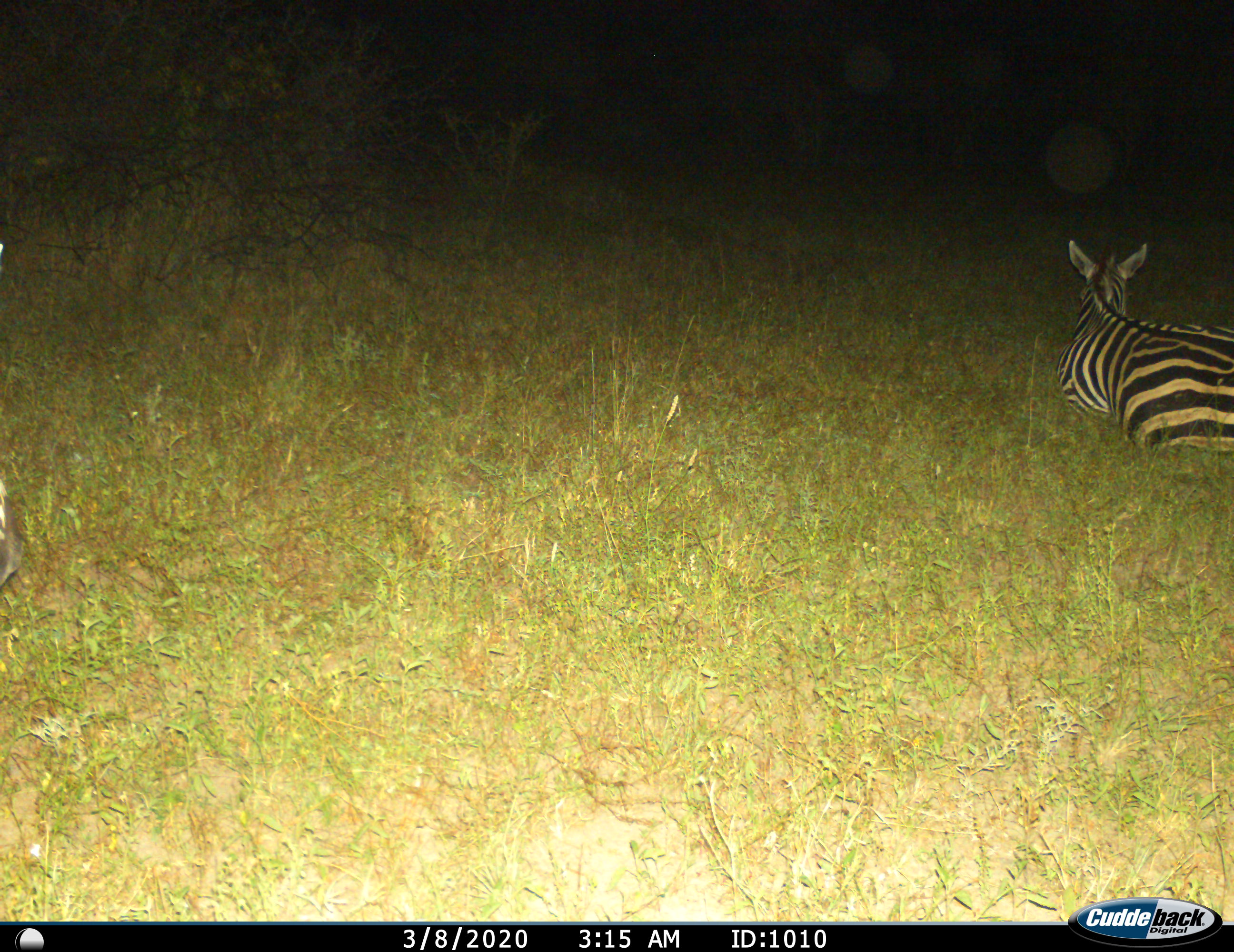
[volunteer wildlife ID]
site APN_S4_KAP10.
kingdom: Animalia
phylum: Chordata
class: Mammalia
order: Perissodactyla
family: Equidae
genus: Equus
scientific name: Equus quagga burchellii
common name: burchell's zebra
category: zebraburchells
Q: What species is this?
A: Zebraburchells (burchell's zebra) (Equus quagga burchellii).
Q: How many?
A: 1.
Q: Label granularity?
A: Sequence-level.